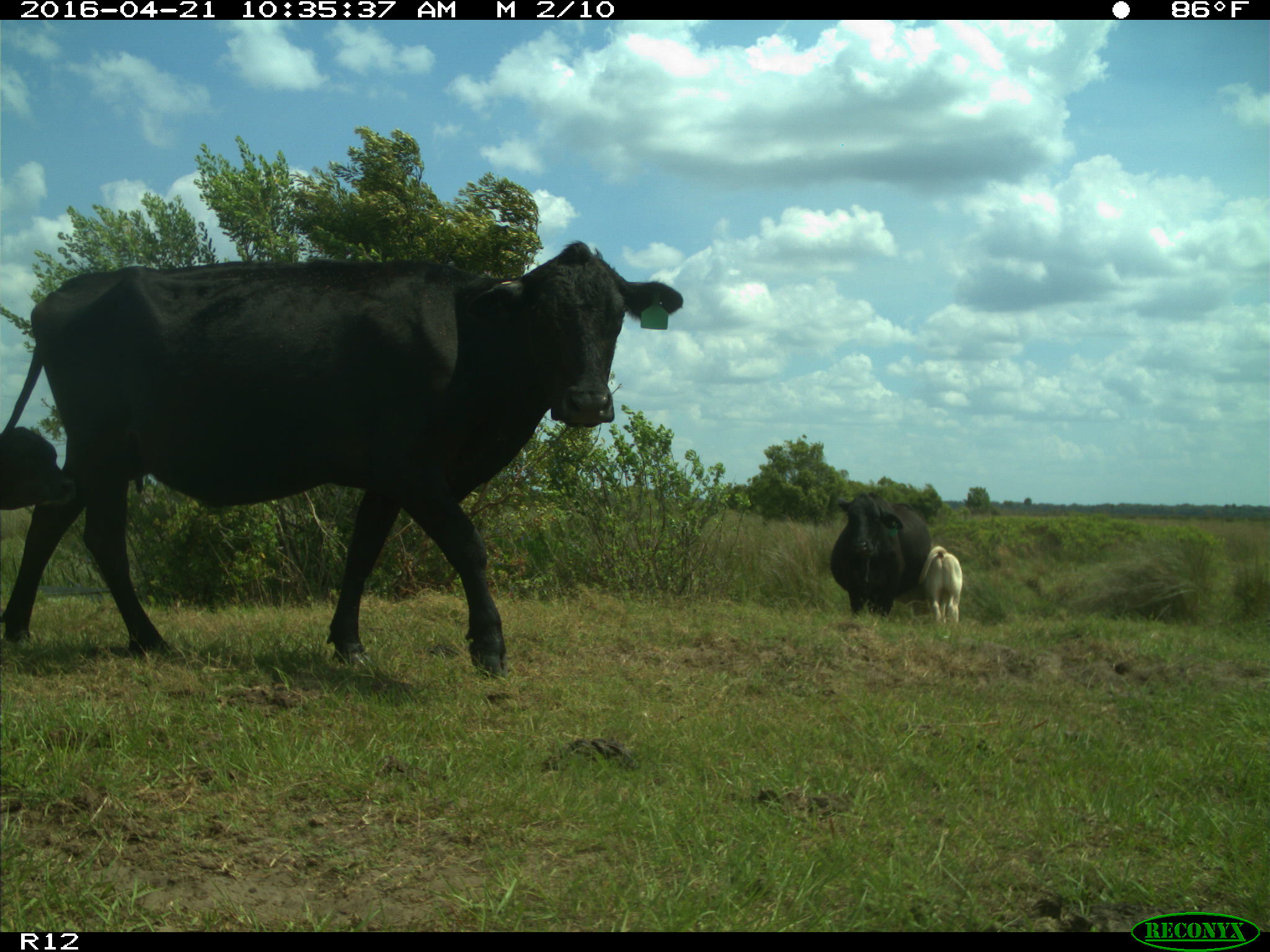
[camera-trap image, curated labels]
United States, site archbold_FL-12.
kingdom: Animalia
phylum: Chordata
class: Mammalia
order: Artiodactyla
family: Bovidae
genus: Bos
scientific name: Bos taurus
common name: domestic cow